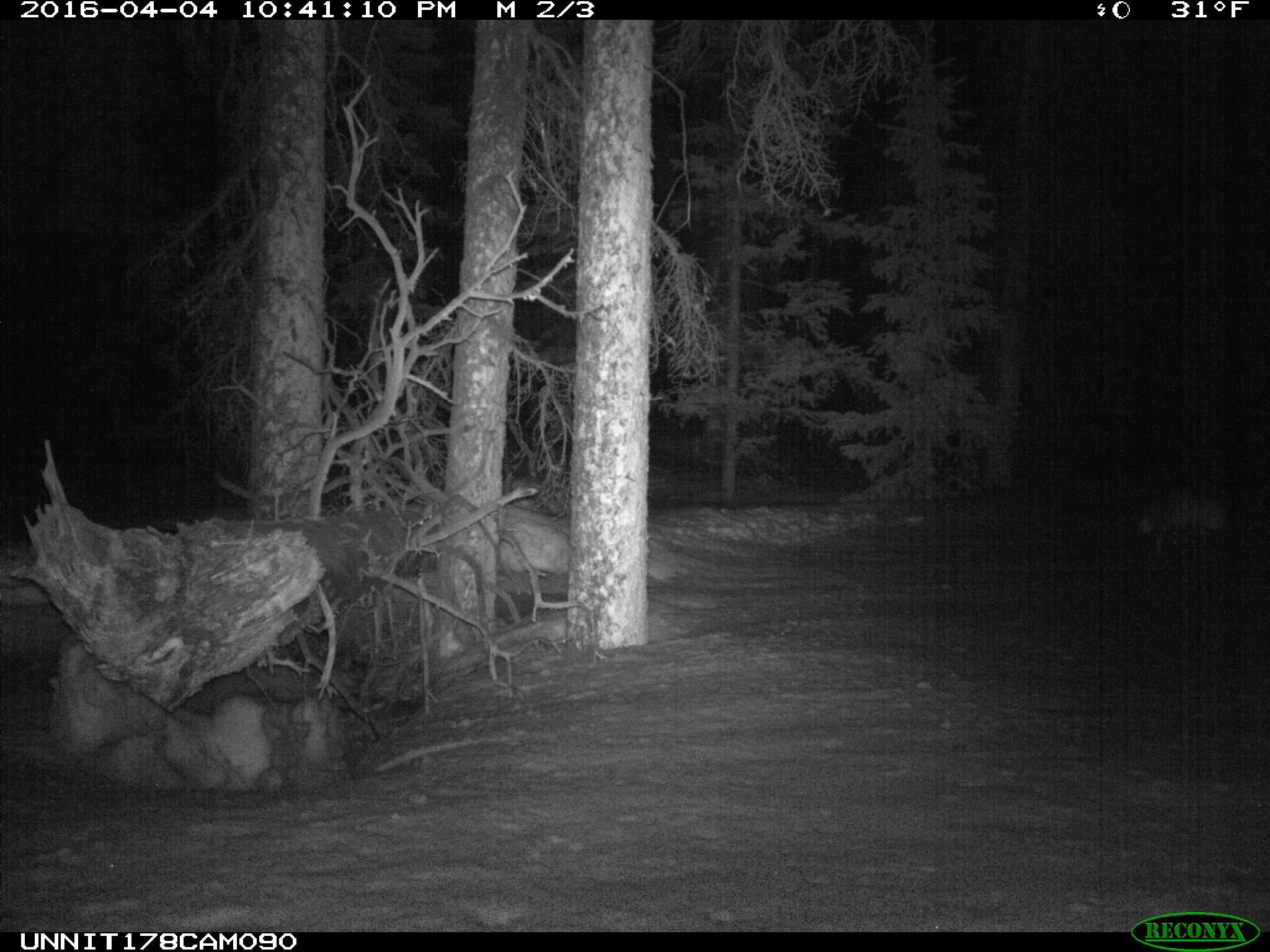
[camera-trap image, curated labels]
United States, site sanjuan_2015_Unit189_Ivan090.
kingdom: Animalia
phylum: Chordata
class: Mammalia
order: Carnivora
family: Canidae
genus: Vulpes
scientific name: Vulpes vulpes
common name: red fox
Vulpes vulpes (red fox).